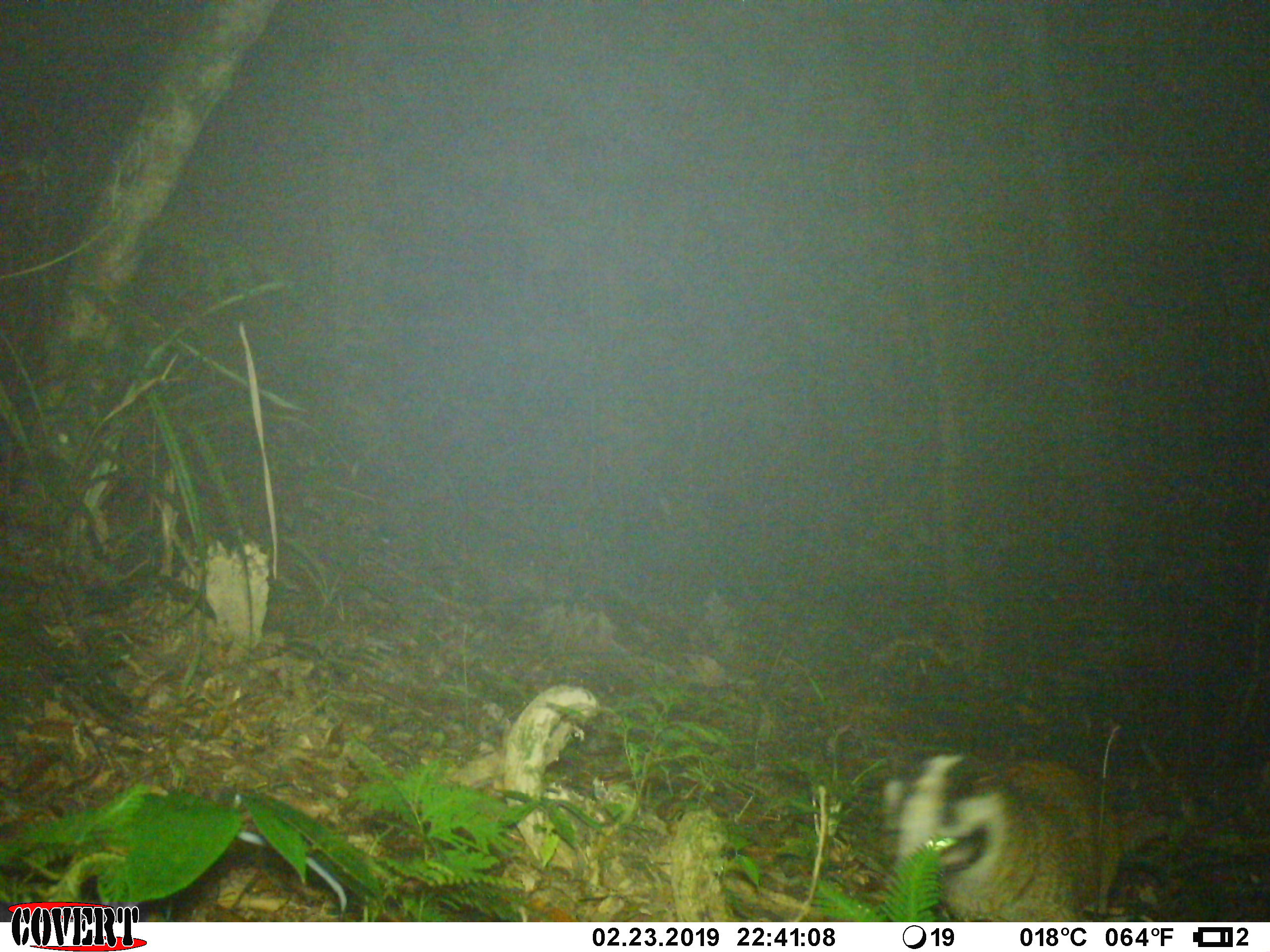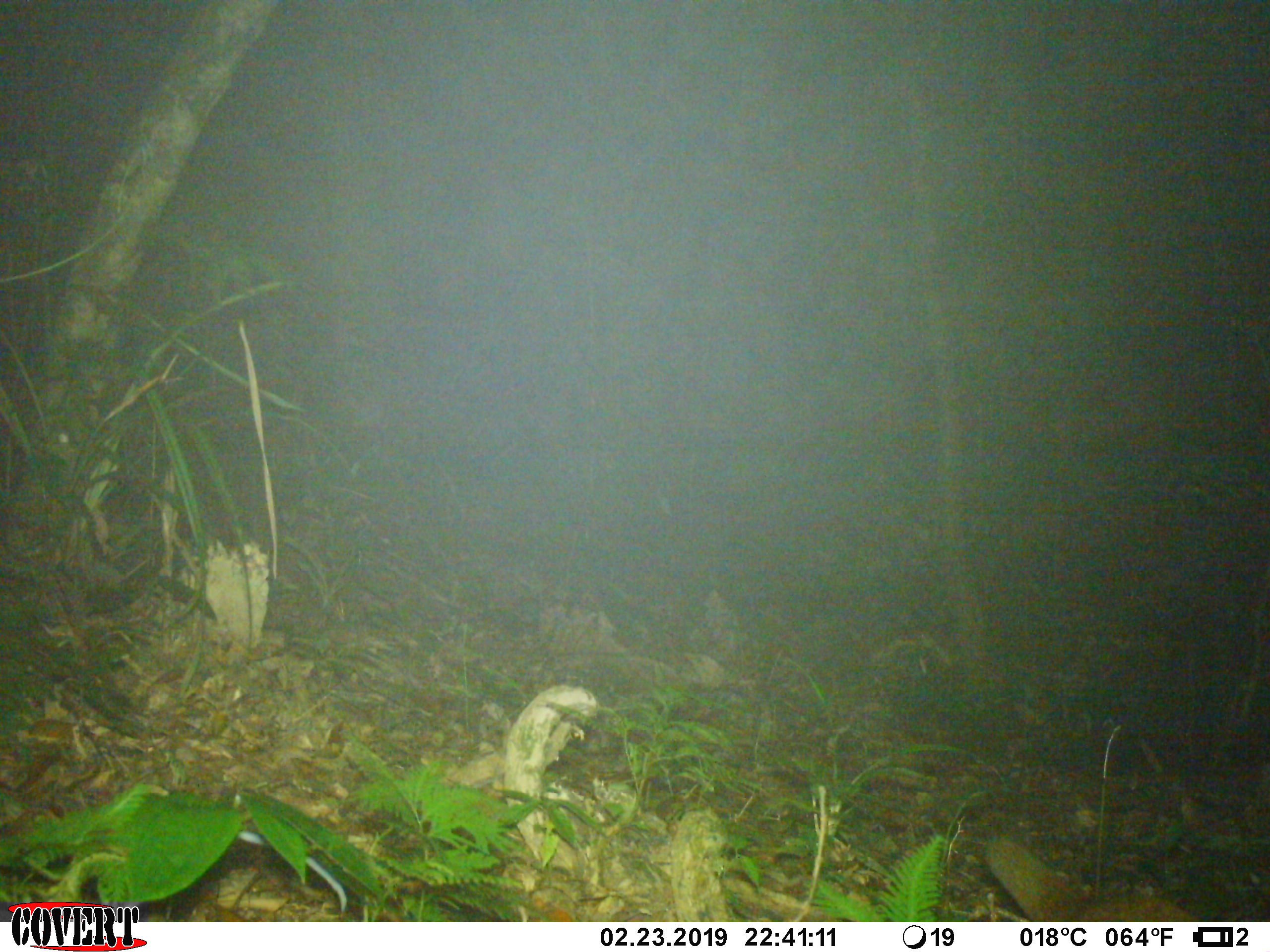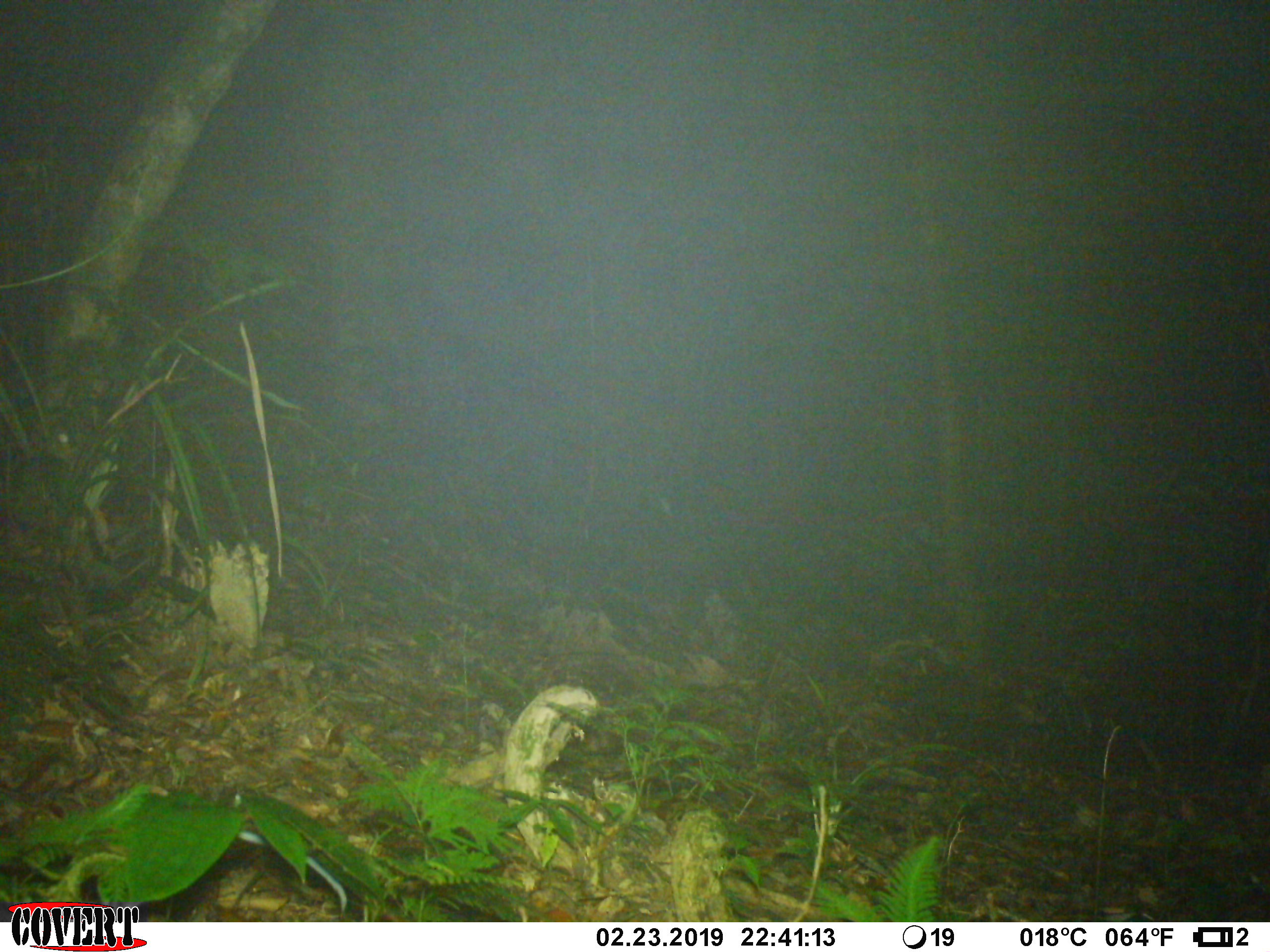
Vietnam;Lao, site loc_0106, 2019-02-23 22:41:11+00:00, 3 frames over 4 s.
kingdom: Animalia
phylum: Chordata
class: Mammalia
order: Rodentia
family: Hystricidae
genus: Hystrix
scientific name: Hystrix brachyura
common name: malayan porcupine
Malayan porcupine (Hystrix brachyura). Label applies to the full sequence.